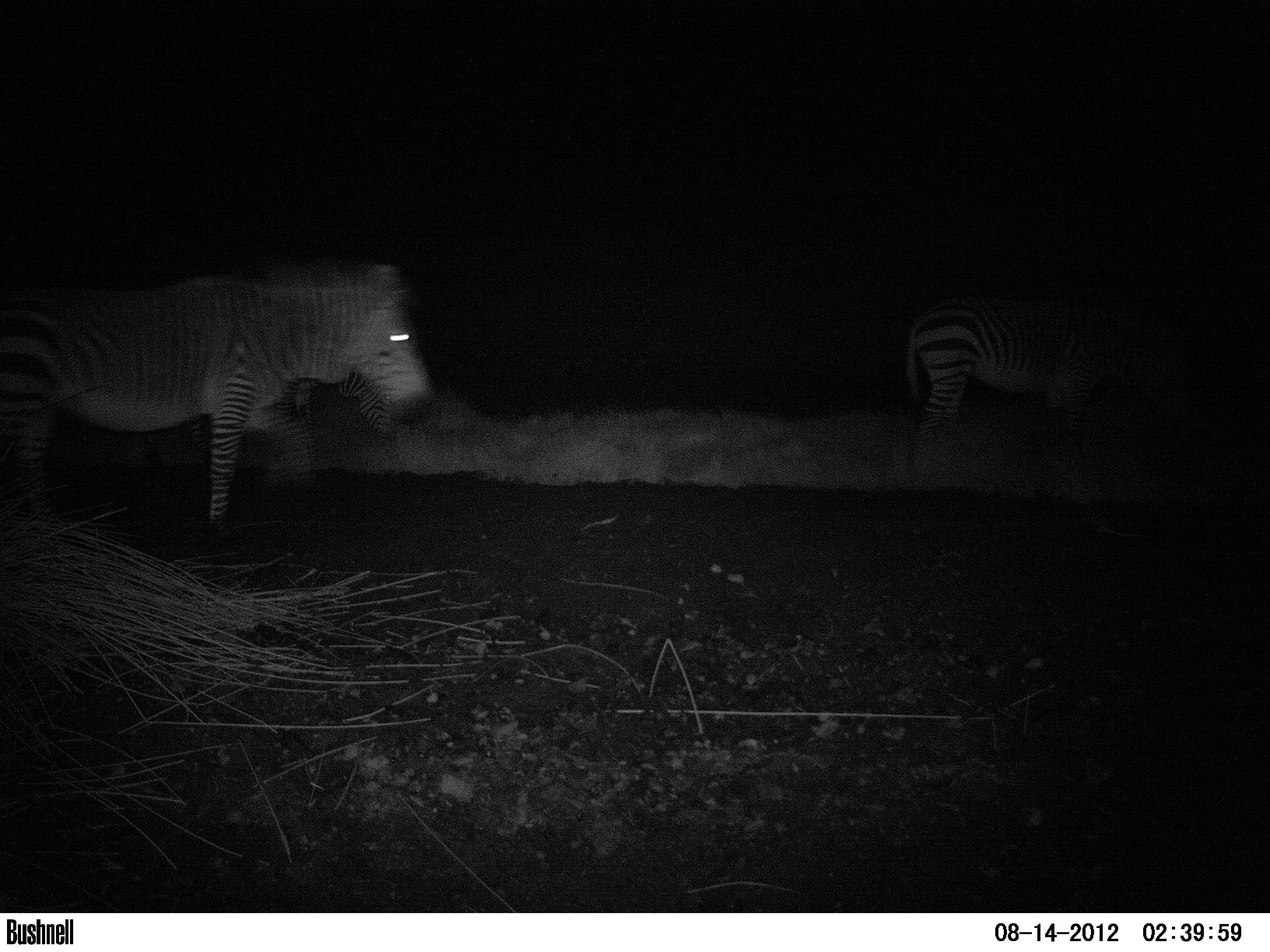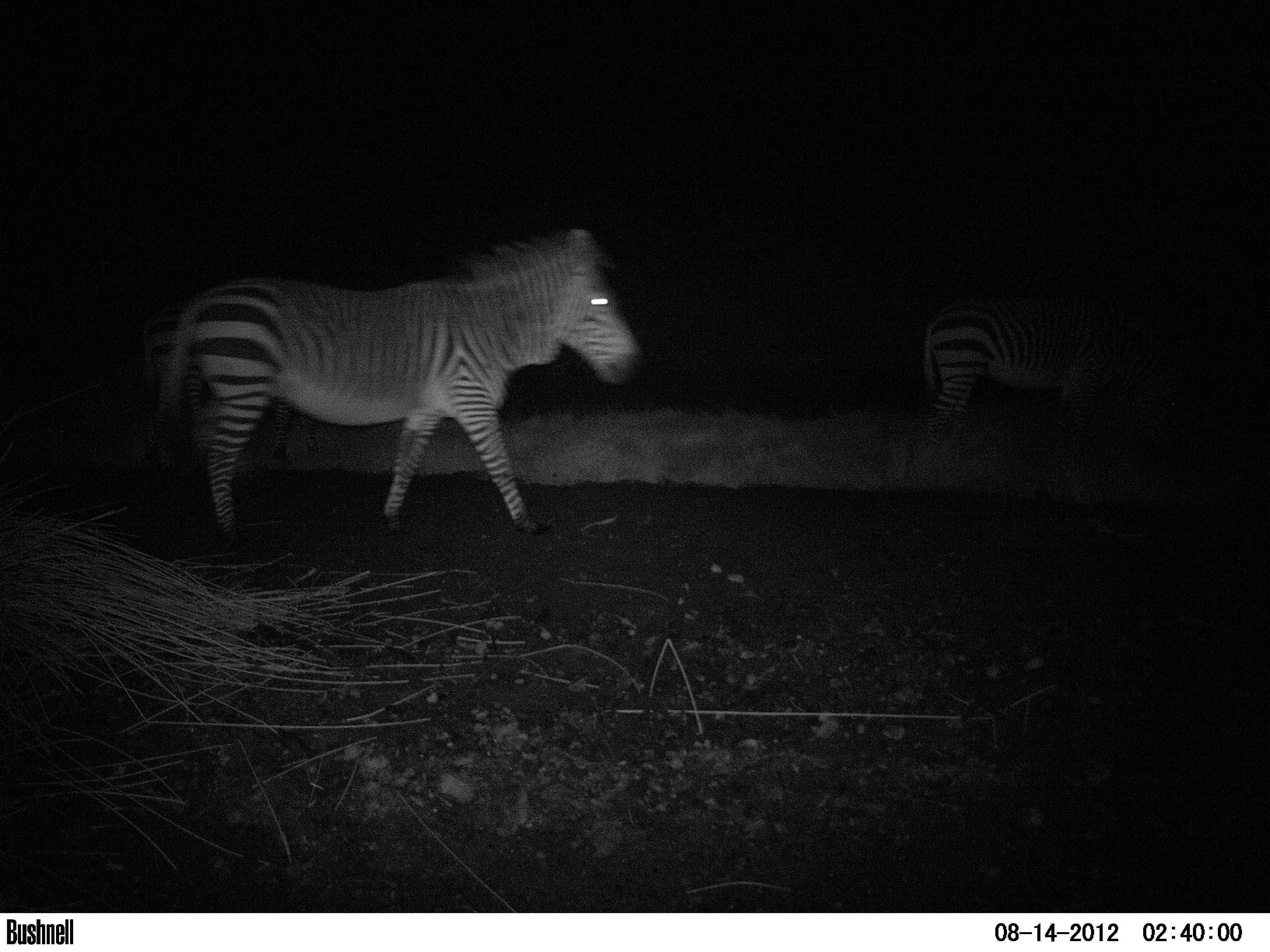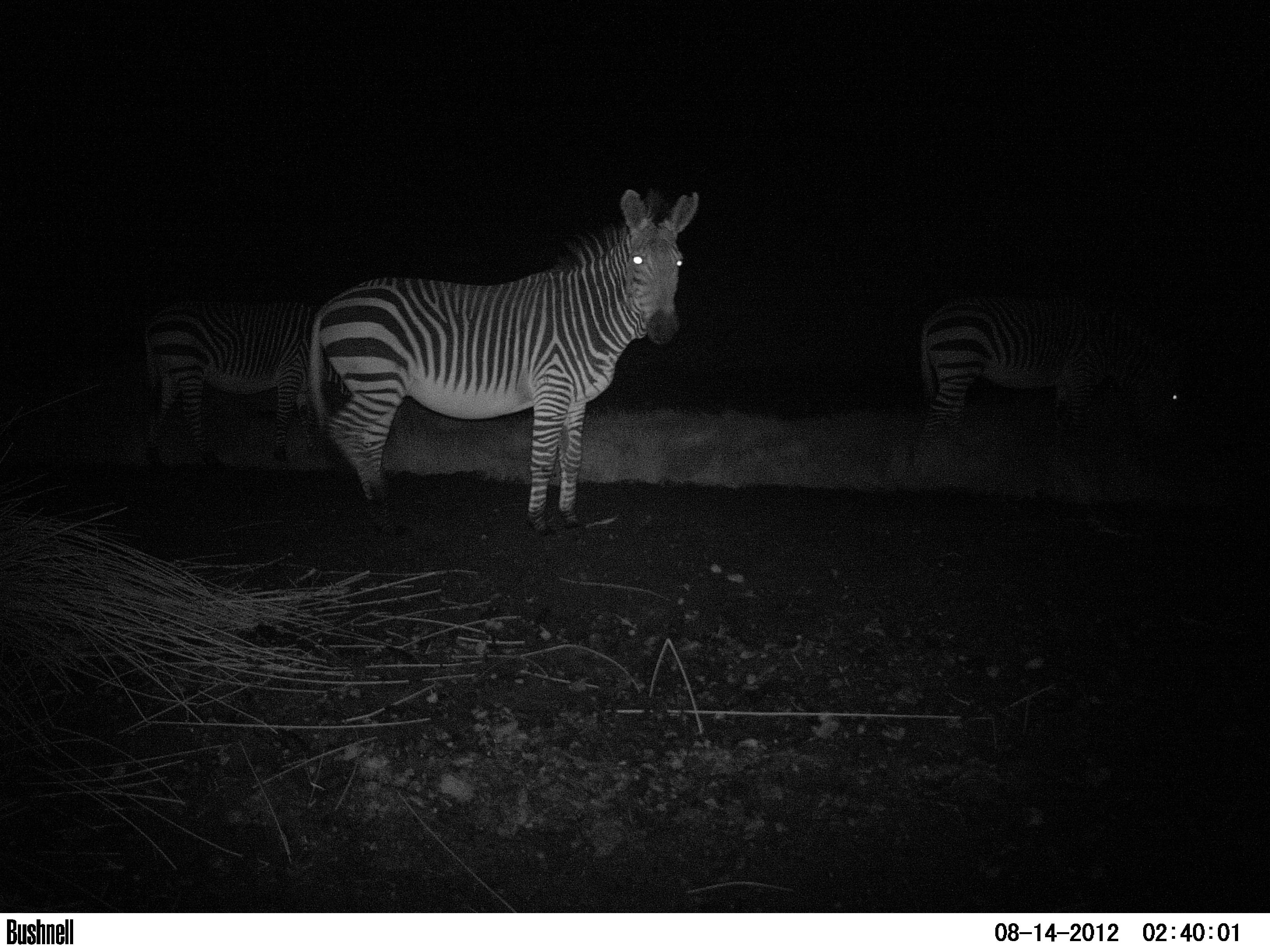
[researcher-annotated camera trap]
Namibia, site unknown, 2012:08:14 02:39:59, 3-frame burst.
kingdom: Animalia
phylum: Chordata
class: Mammalia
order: Perissodactyla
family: Equidae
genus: Equus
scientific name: Equus zebra hartmannae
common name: hartmann's mountain zebra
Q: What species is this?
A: Equus zebra hartmannae (hartmann's mountain zebra).